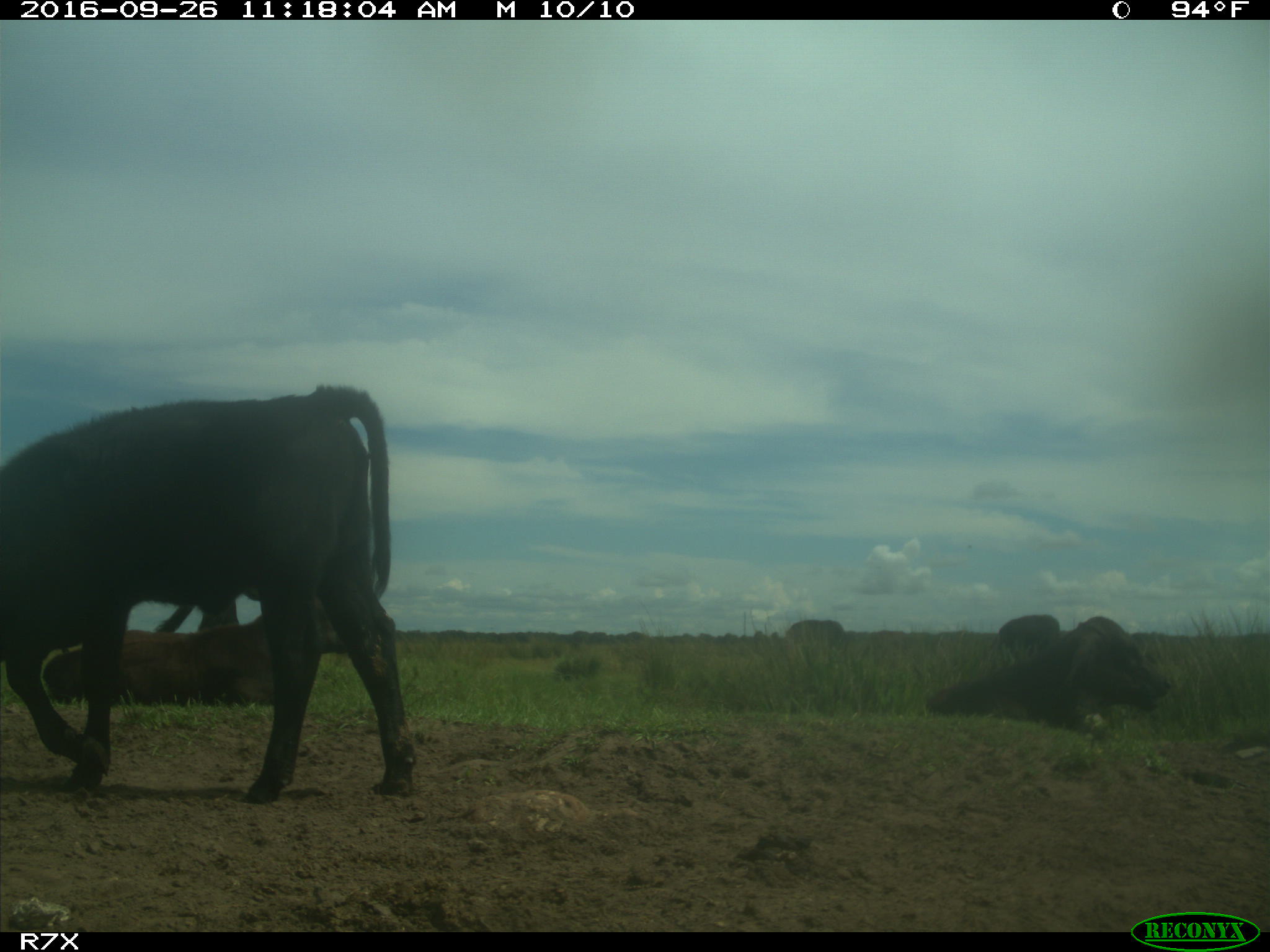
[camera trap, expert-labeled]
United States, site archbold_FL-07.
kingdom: Animalia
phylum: Chordata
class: Mammalia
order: Artiodactyla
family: Bovidae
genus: Bos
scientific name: Bos taurus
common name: domestic cow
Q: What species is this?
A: Bos taurus (domestic cow).